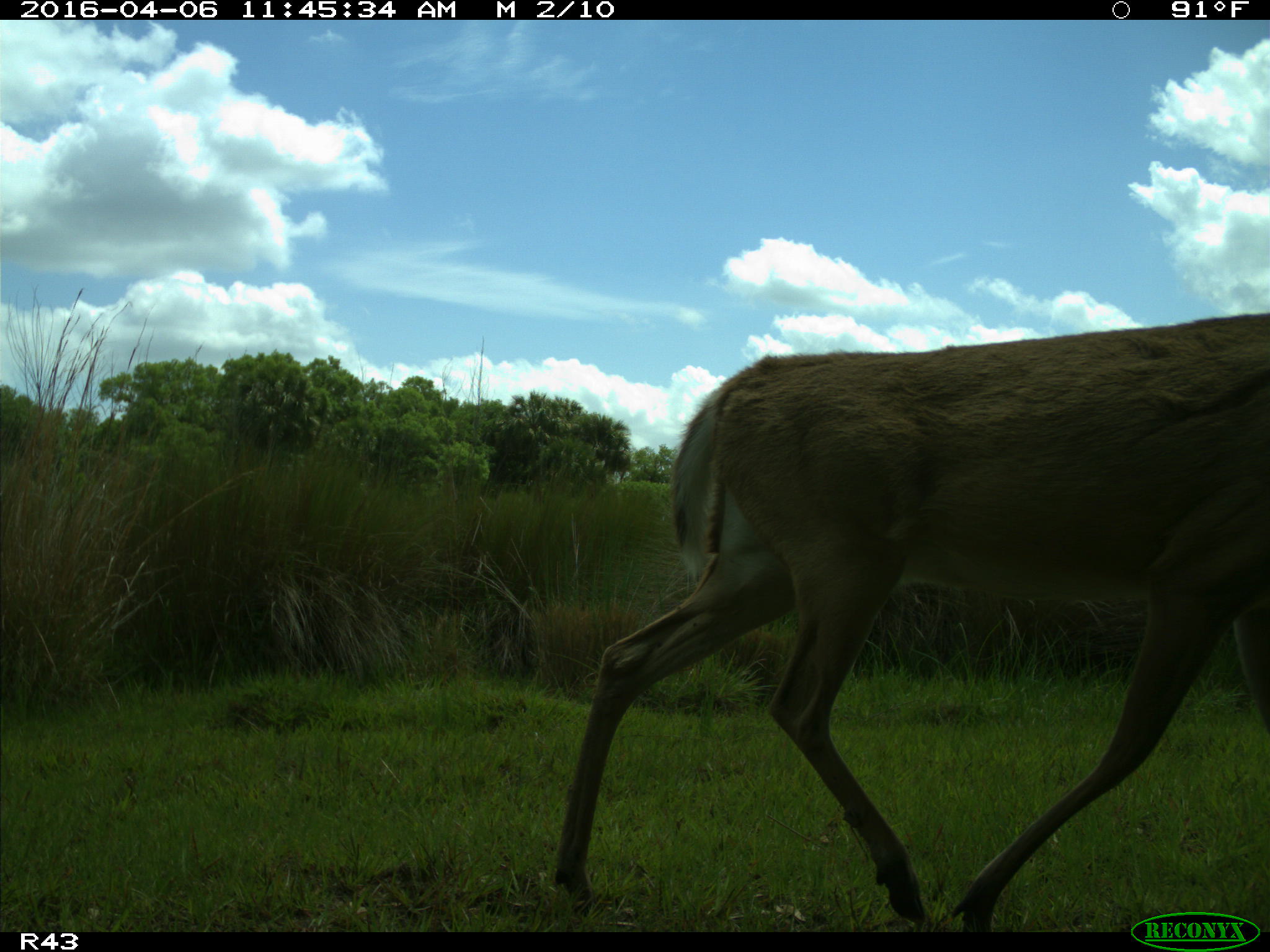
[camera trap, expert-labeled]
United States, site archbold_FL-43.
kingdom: Animalia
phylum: Chordata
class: Mammalia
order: Artiodactyla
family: Cervidae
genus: Odocoileus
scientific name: Odocoileus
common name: deer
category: unidentified deer